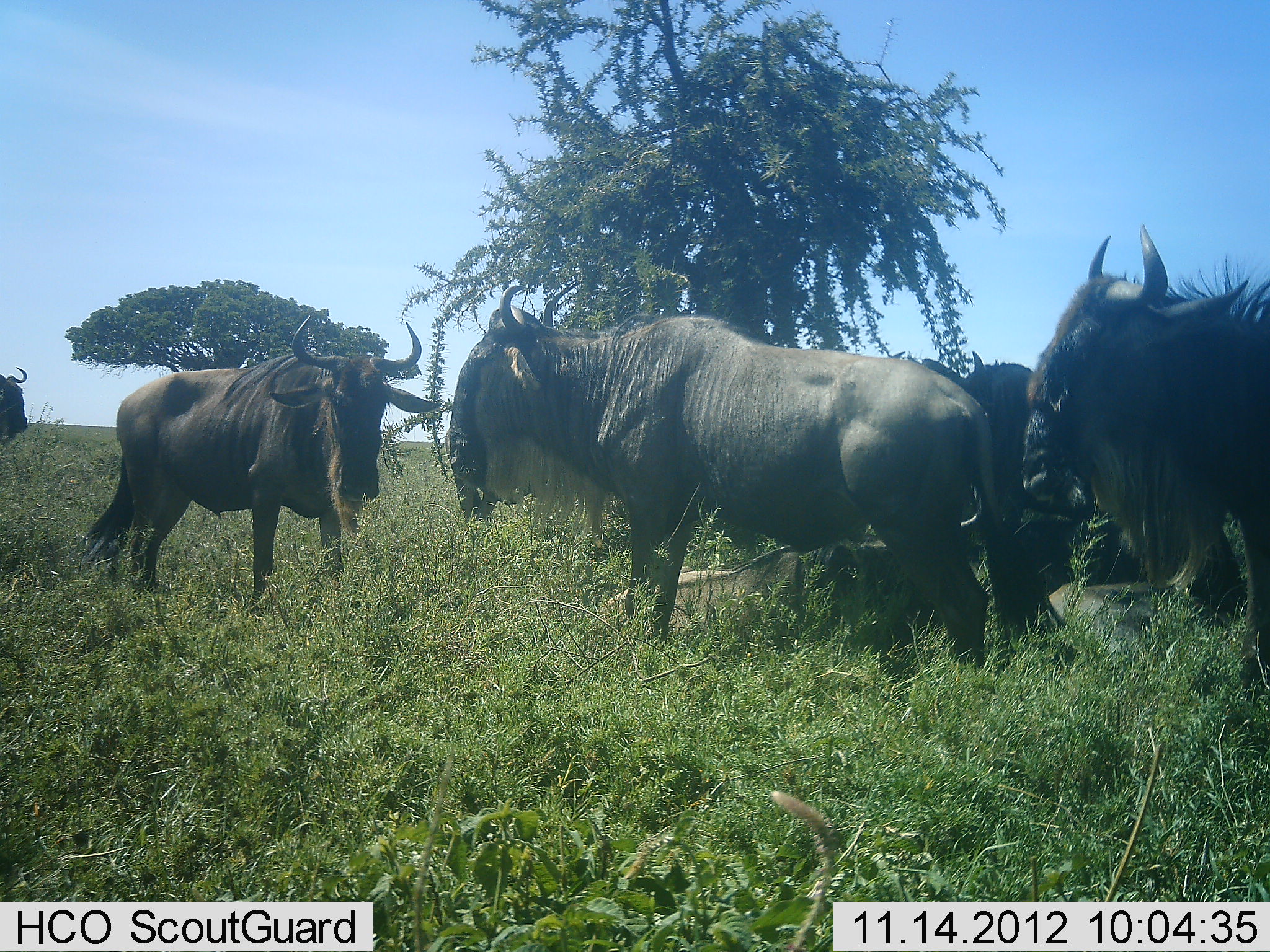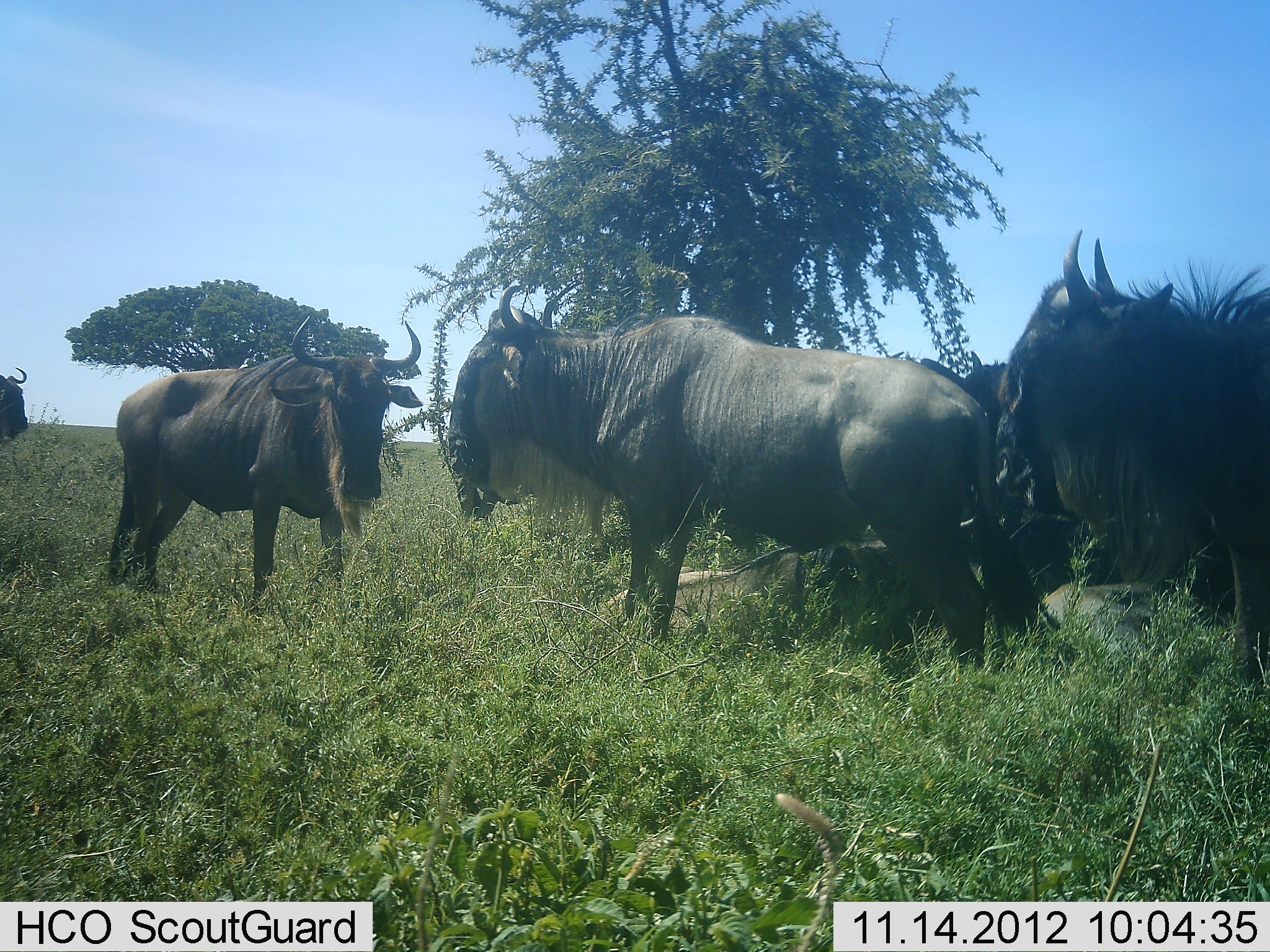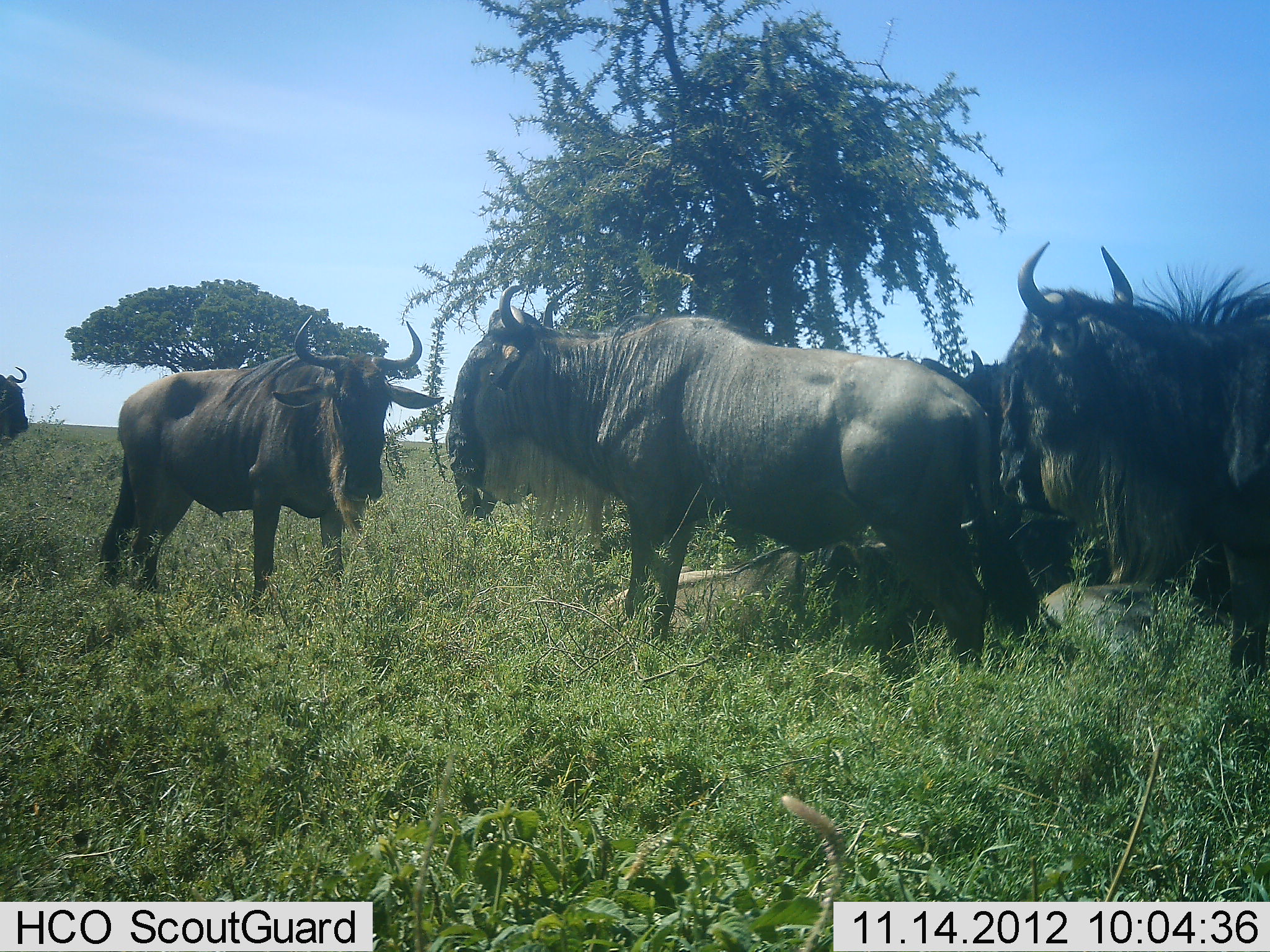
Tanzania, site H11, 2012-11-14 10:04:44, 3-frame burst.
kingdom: Animalia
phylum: Chordata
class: Mammalia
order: Artiodactyla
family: Bovidae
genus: Connochaetes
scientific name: Connochaetes taurinus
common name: blue wildebeest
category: wildebeest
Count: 7.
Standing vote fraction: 90%.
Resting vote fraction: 80%.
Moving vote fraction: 20%.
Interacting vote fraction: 0%.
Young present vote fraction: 0%.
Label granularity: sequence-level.